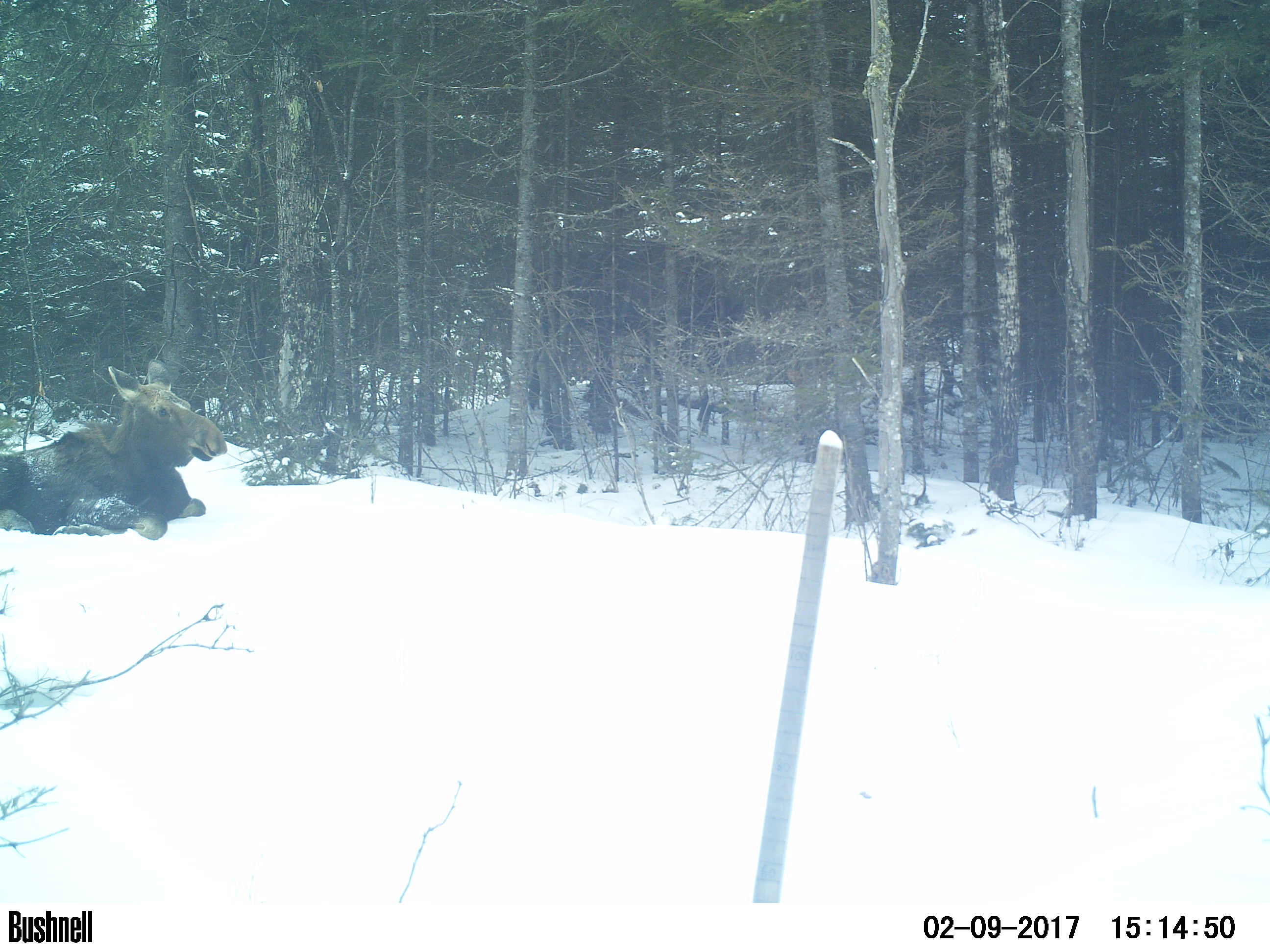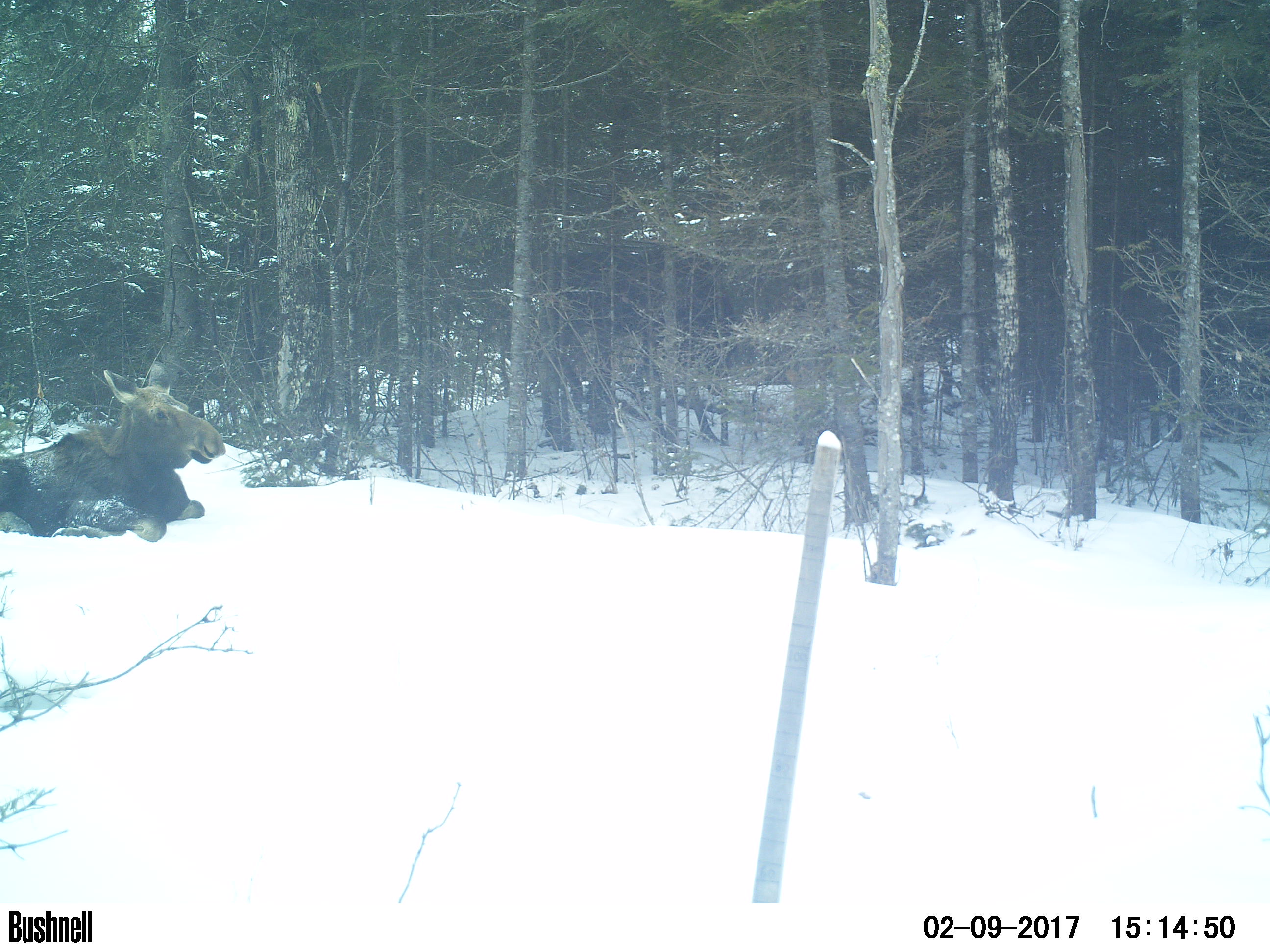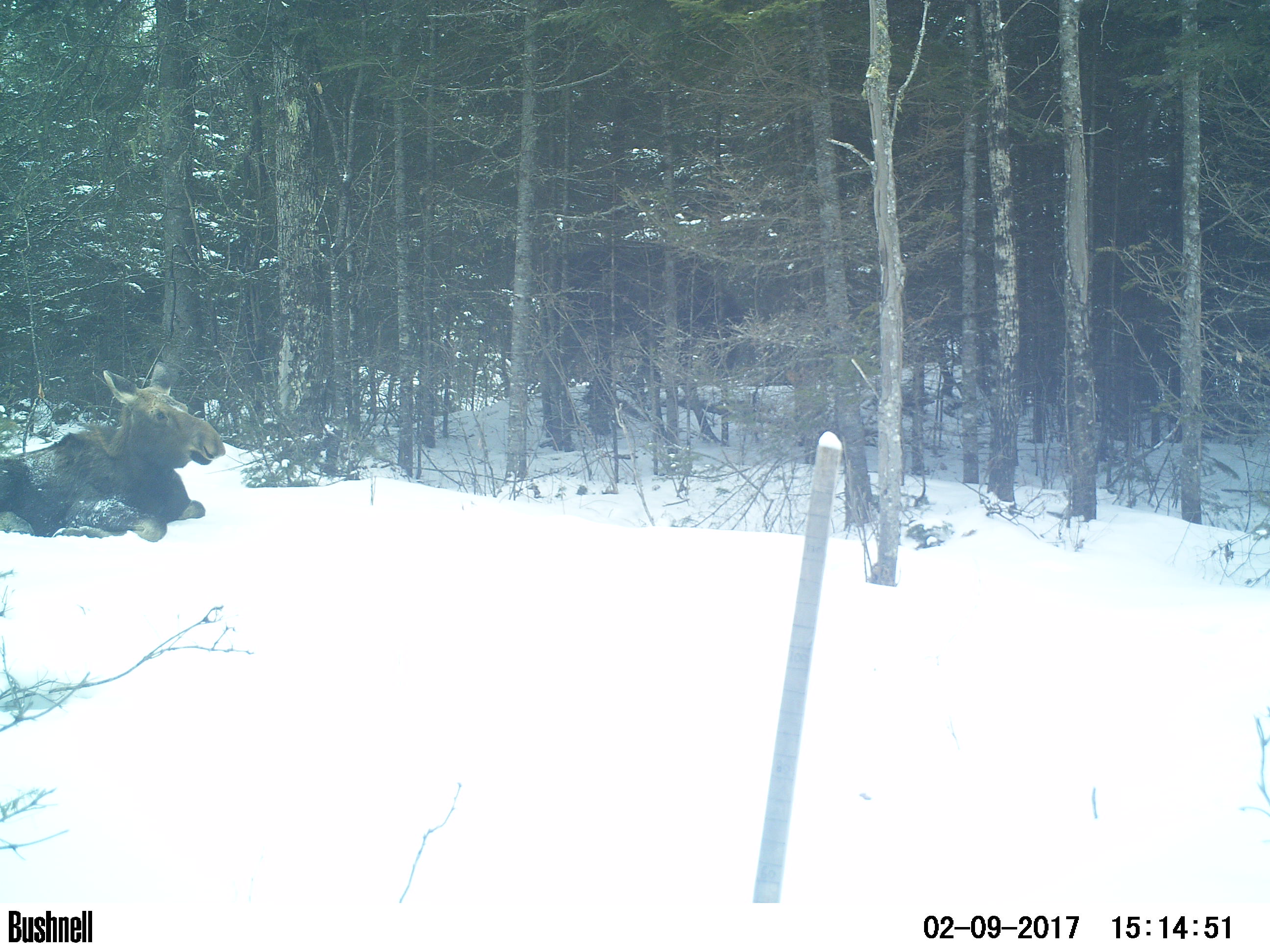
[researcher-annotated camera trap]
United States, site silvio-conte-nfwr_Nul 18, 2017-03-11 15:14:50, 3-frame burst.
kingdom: Animalia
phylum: Chordata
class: Mammalia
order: Artiodactyla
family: Cervidae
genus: Alces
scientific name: Alces alces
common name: moose